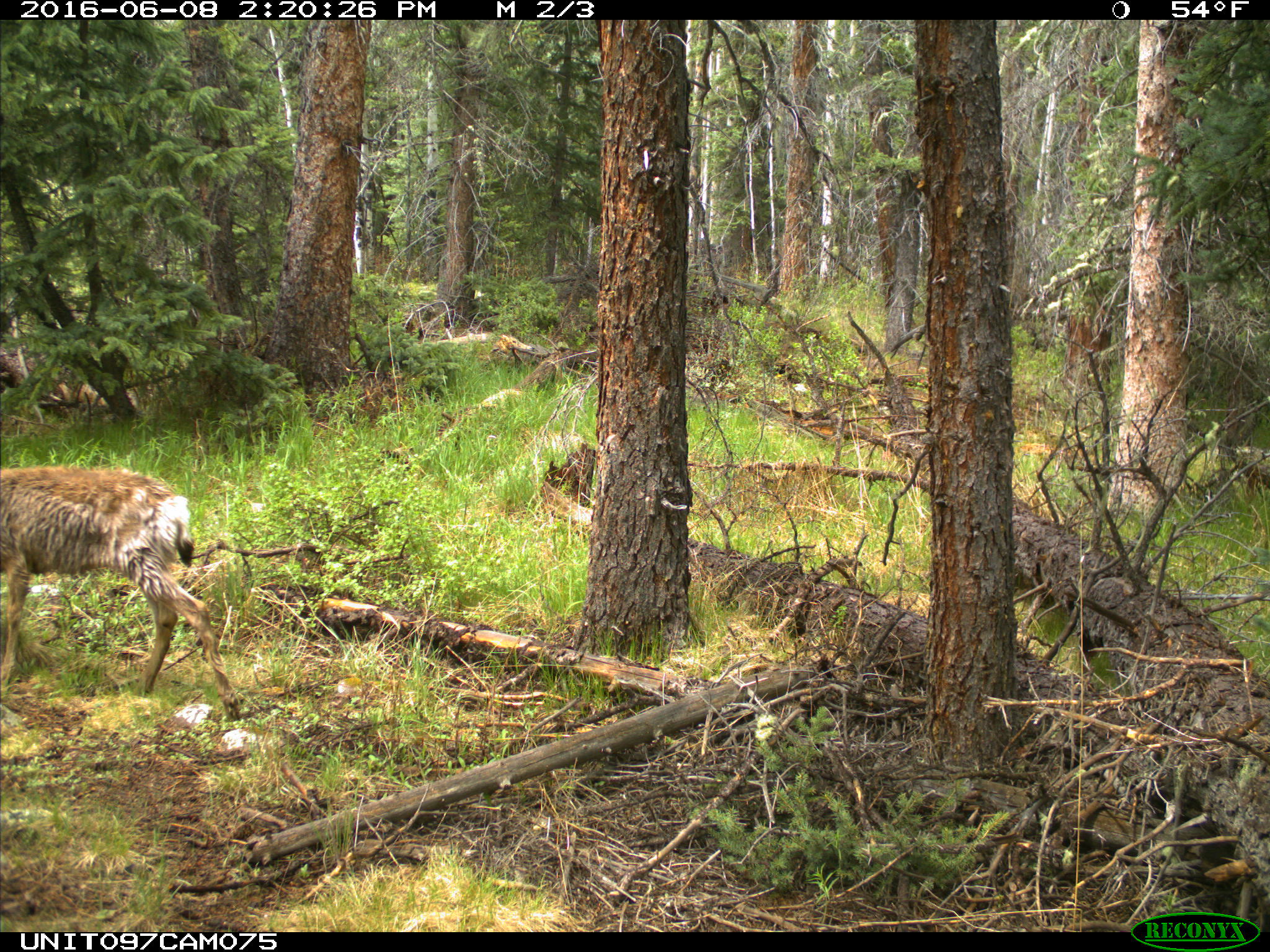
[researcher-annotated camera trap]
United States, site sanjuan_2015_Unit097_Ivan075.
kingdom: Animalia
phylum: Chordata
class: Mammalia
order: Artiodactyla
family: Cervidae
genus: Odocoileus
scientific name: Odocoileus hemionus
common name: mule deer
Odocoileus hemionus (mule deer).